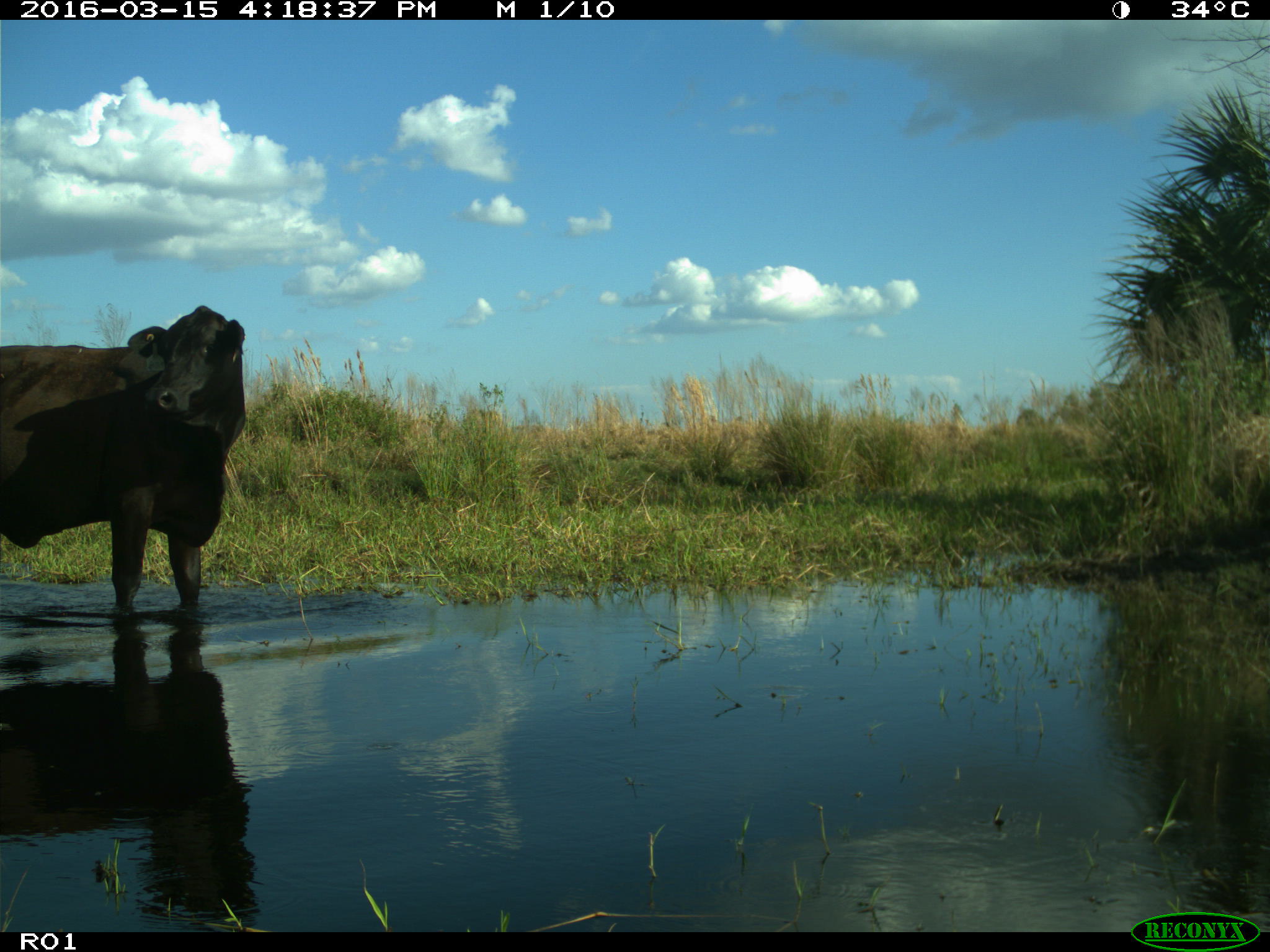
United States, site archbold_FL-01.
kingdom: Animalia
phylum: Chordata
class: Mammalia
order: Artiodactyla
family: Bovidae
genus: Bos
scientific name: Bos taurus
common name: domestic cow